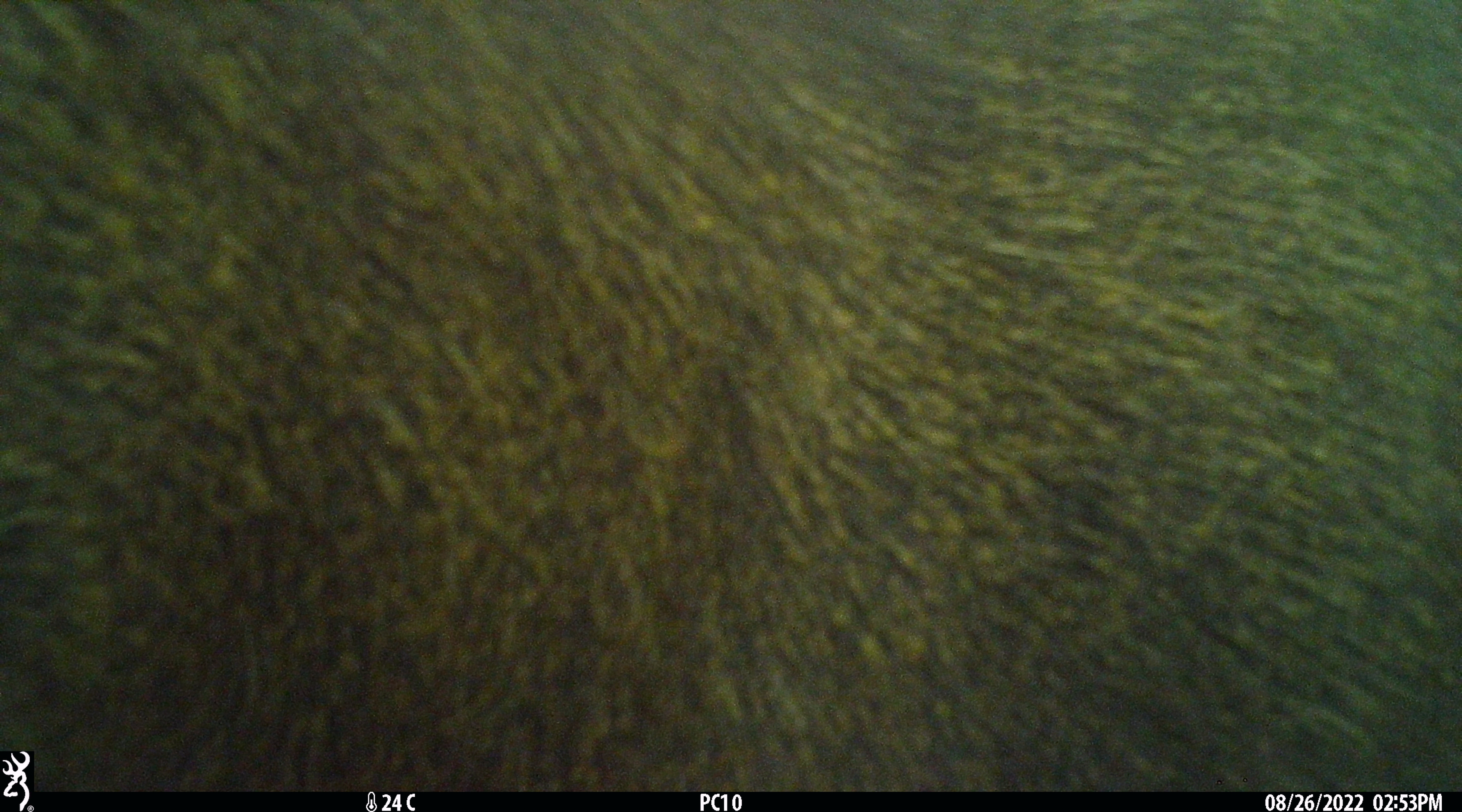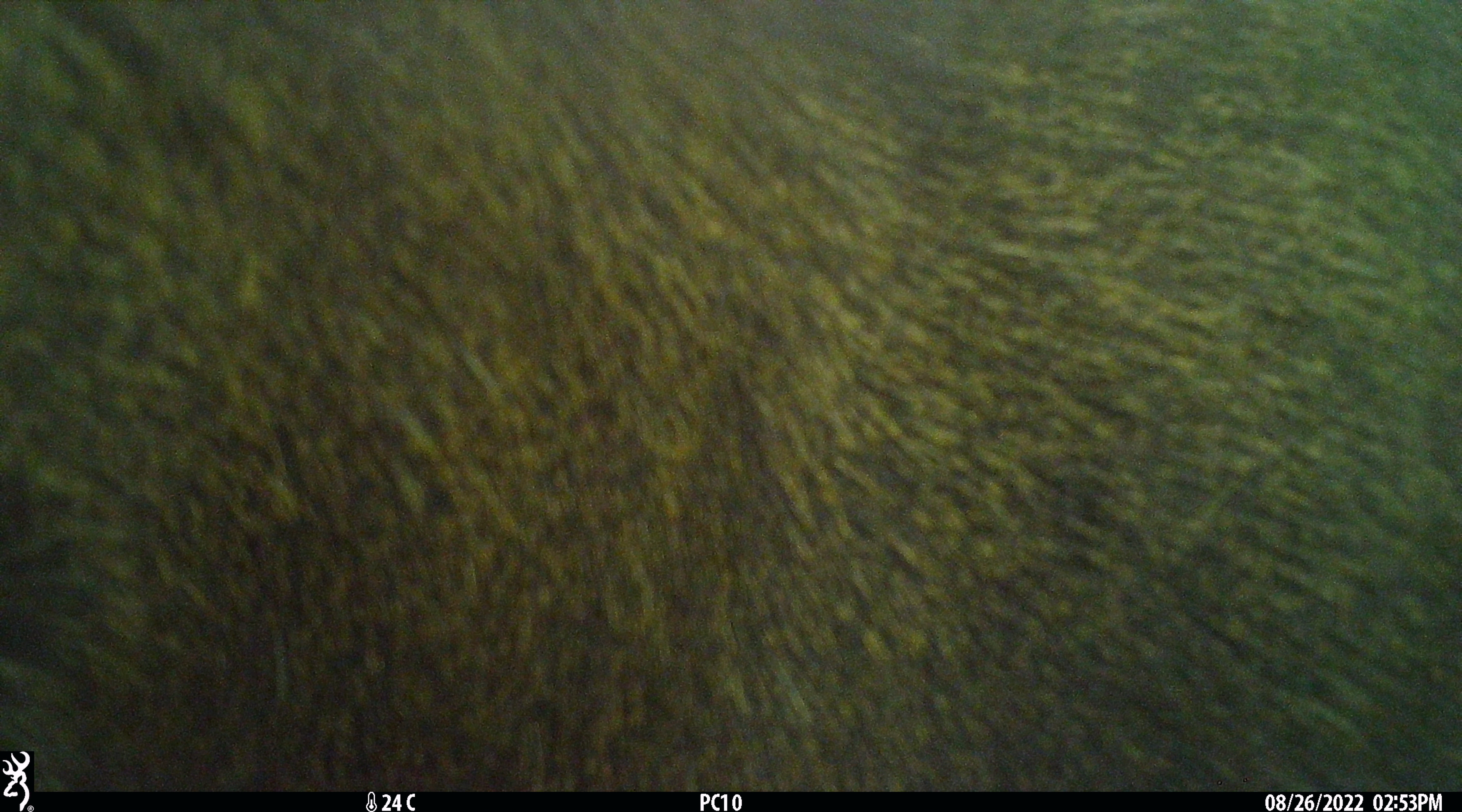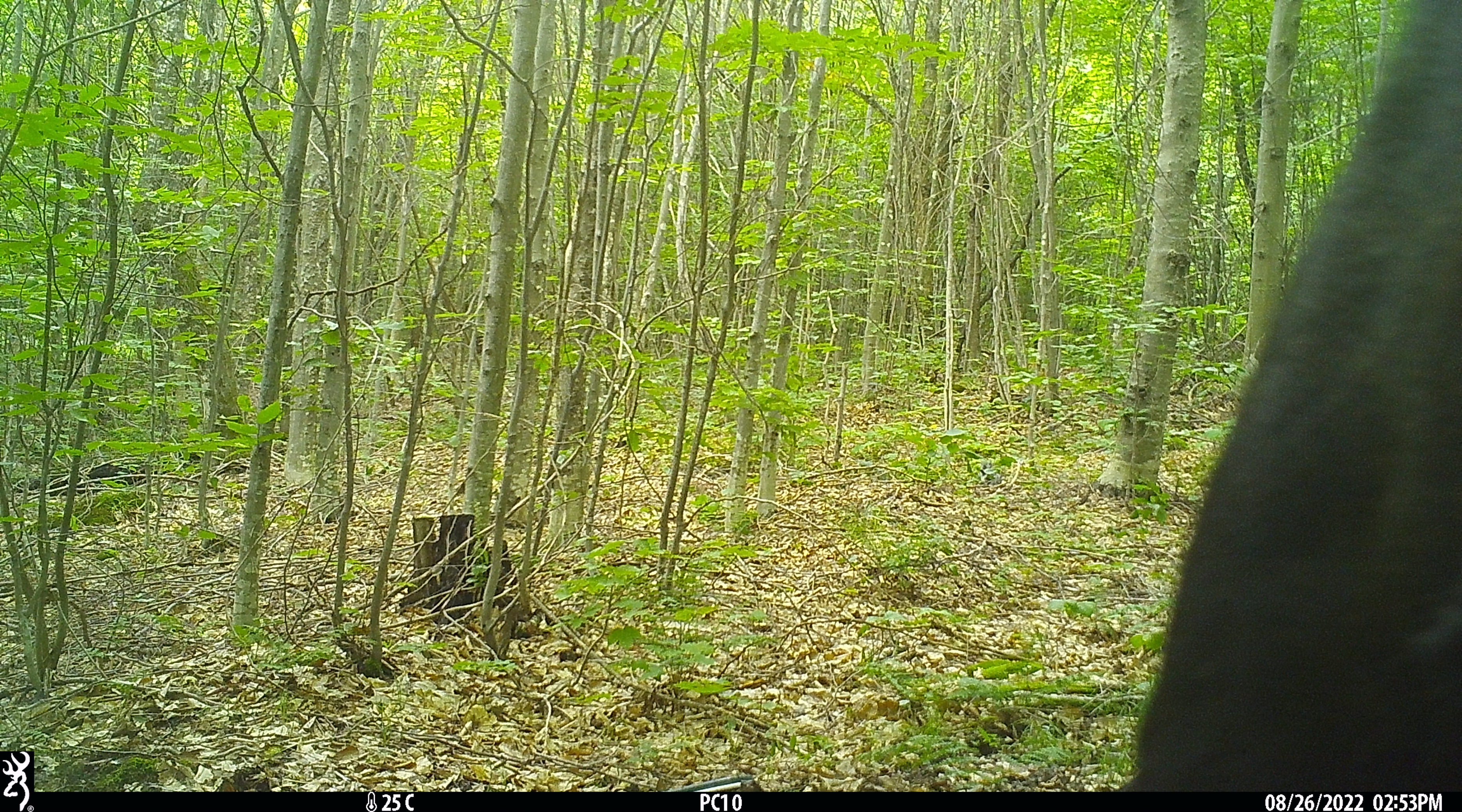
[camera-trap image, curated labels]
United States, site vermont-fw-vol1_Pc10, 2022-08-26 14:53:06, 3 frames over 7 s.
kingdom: Animalia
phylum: Chordata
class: Mammalia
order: Artiodactyla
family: Cervidae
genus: Alces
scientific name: Alces alces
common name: moose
Moose (Alces alces).